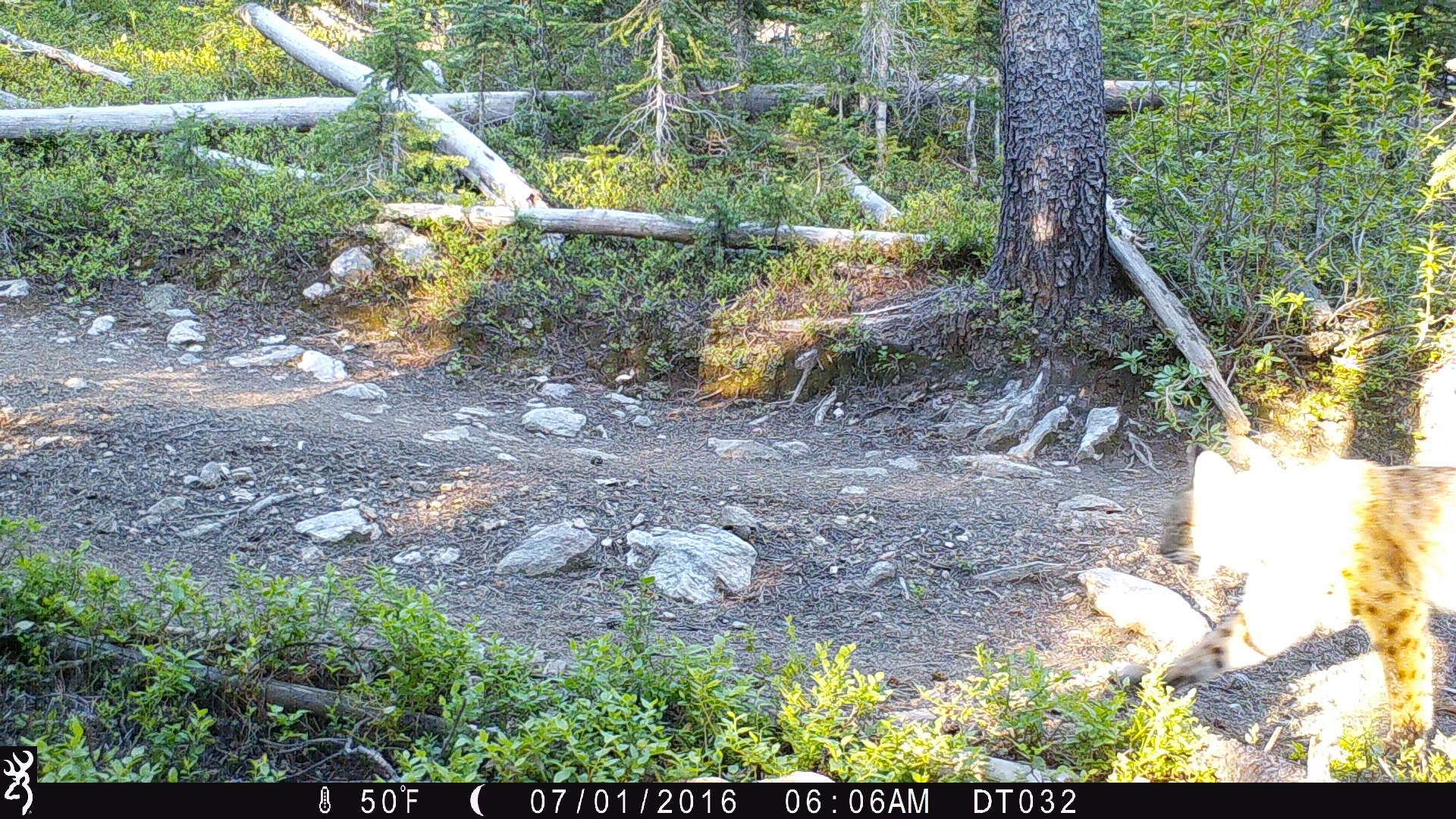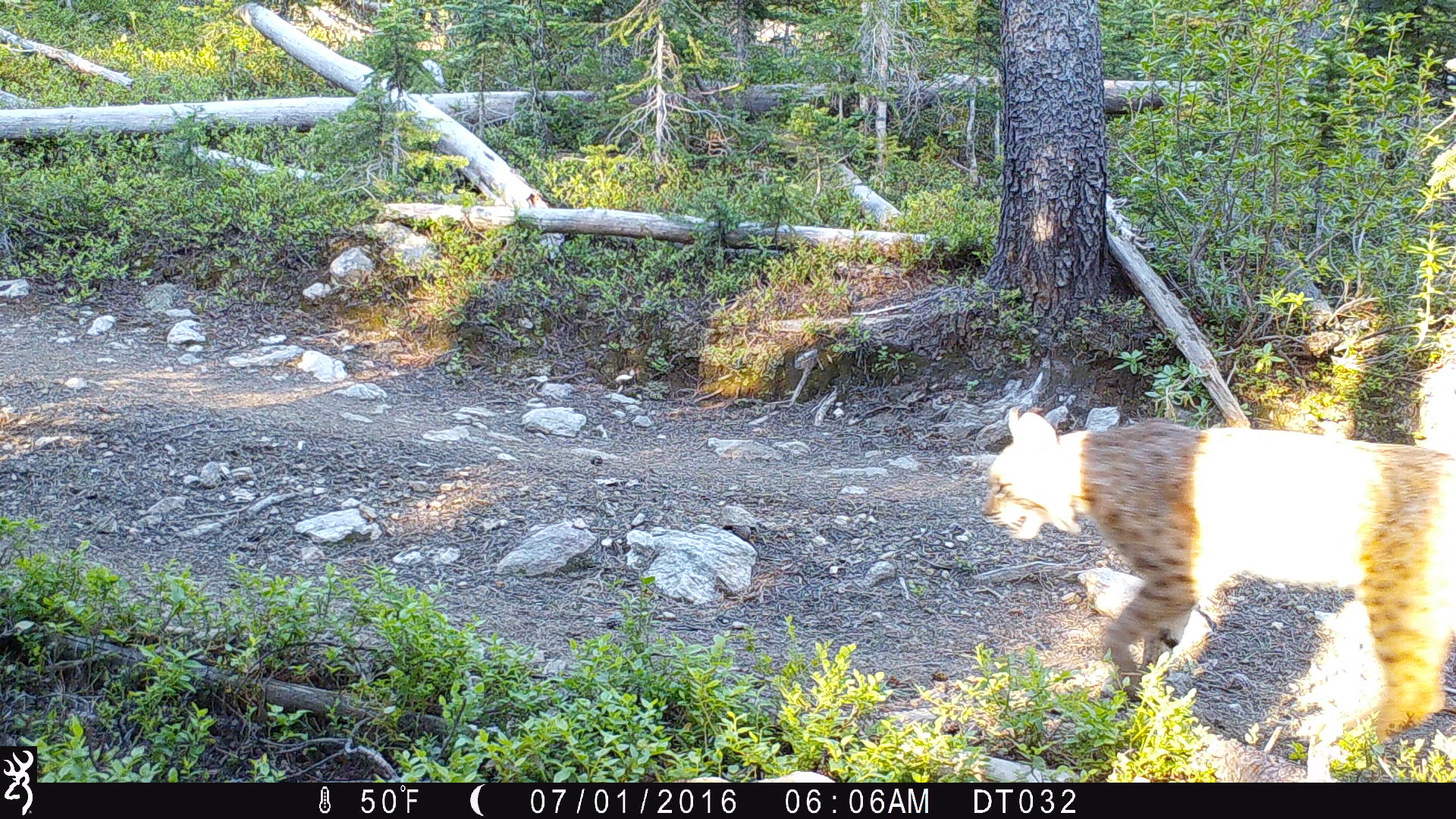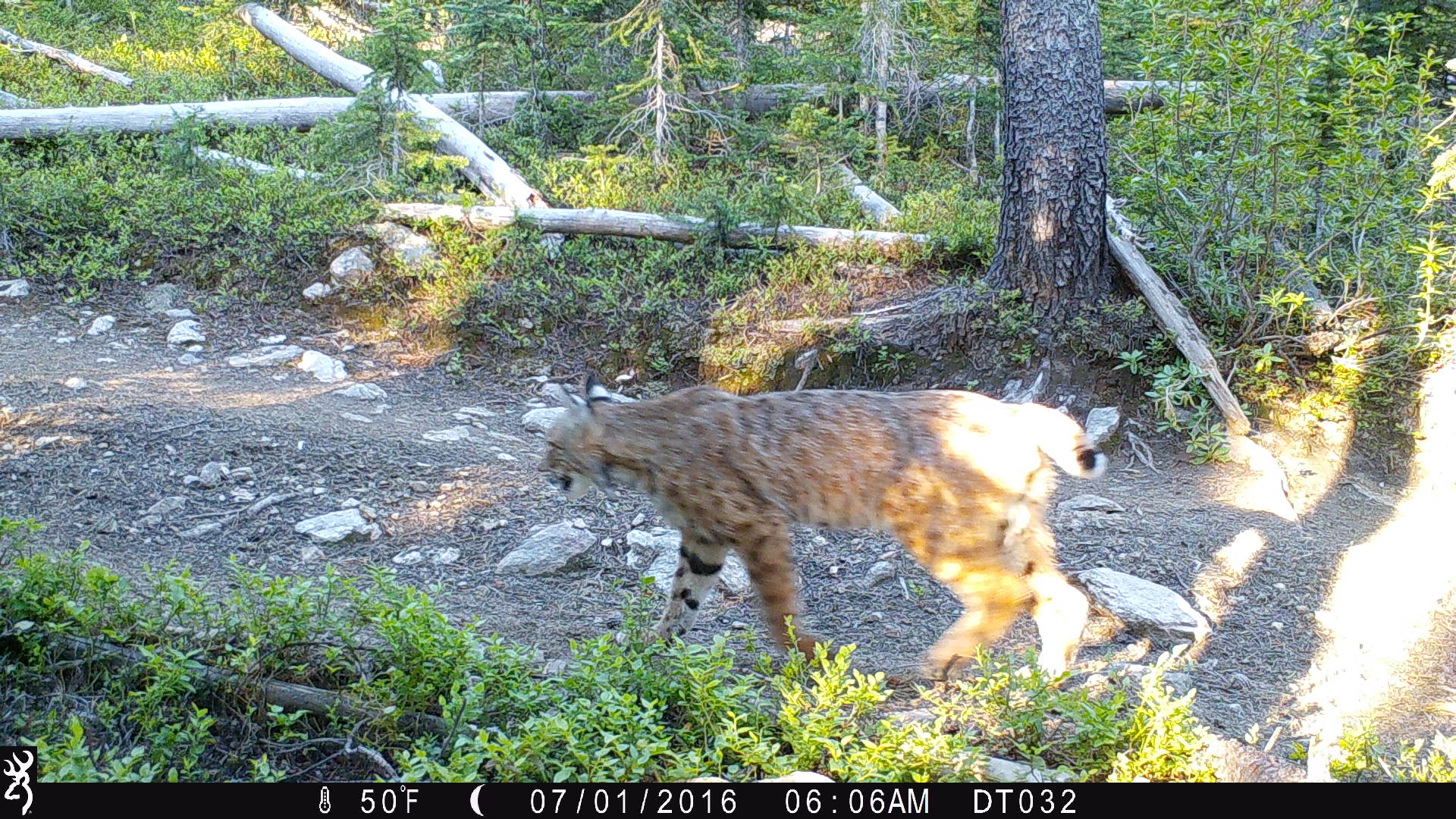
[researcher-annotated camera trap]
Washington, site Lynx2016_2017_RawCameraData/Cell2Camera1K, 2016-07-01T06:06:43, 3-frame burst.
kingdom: Animalia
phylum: Chordata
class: Mammalia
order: Carnivora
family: Felidae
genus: Lynx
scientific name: Lynx rufus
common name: bobcat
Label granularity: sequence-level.